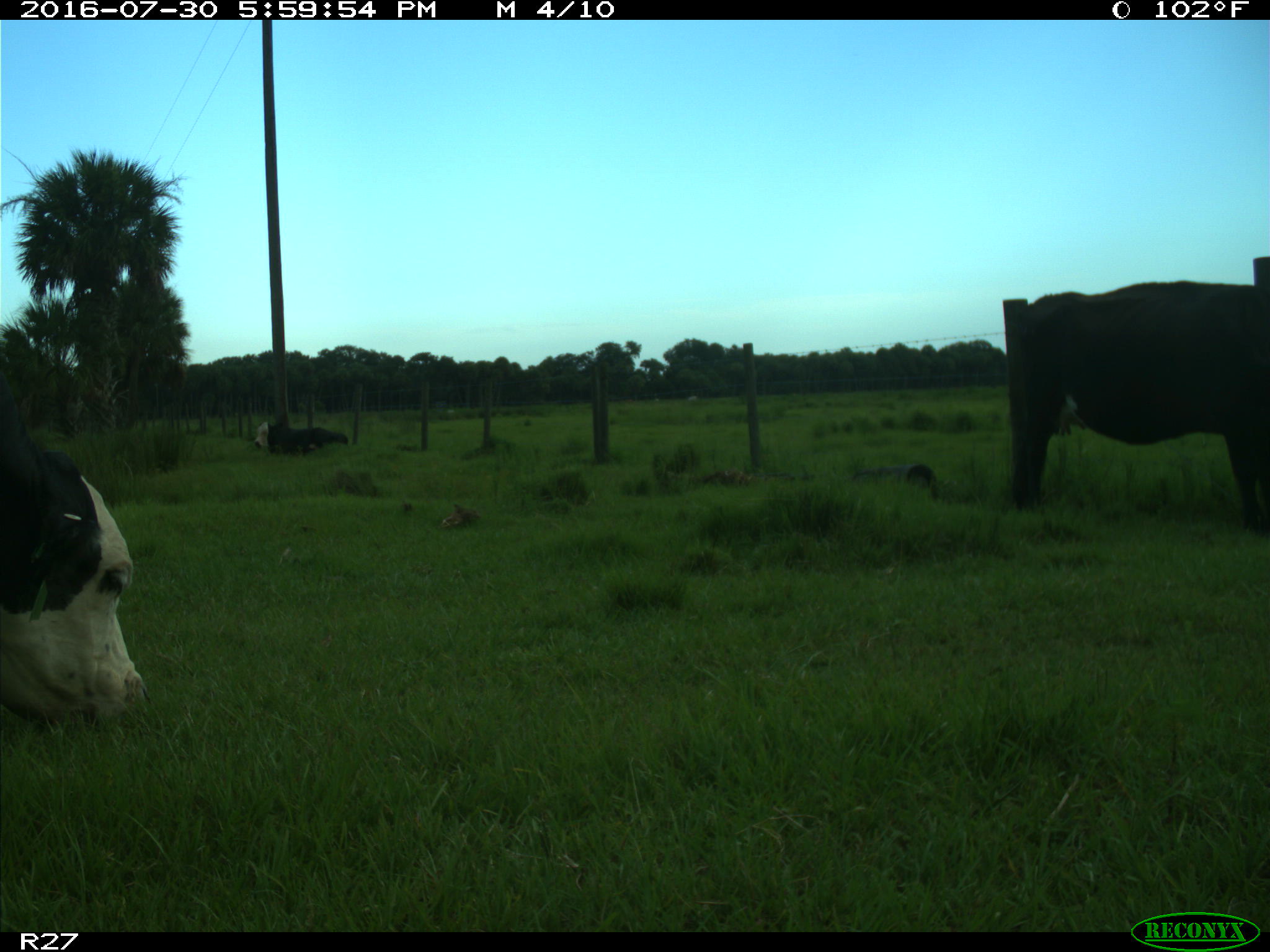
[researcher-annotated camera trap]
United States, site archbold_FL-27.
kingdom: Animalia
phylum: Chordata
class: Mammalia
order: Artiodactyla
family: Bovidae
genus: Bos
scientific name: Bos taurus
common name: domestic cow